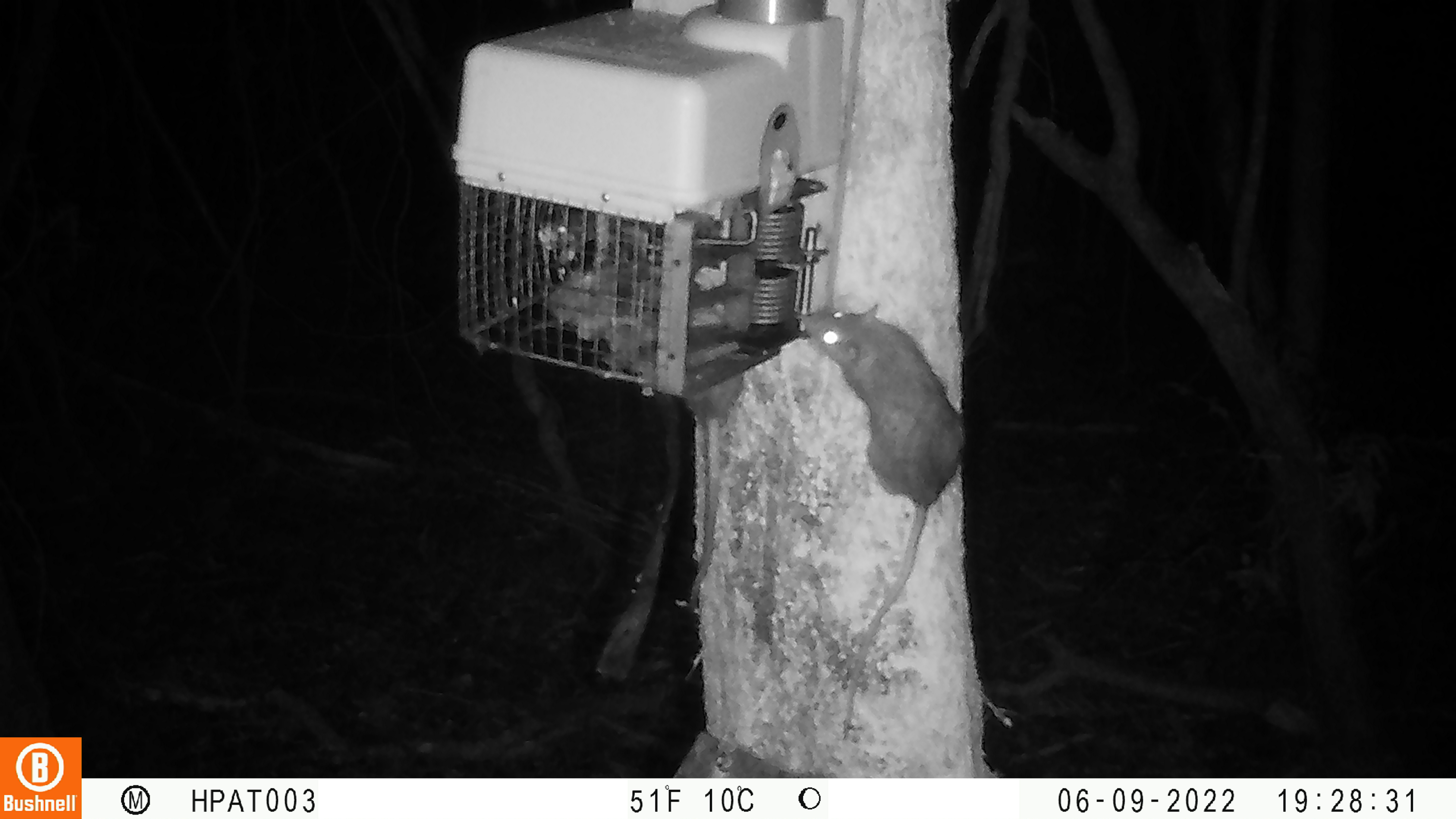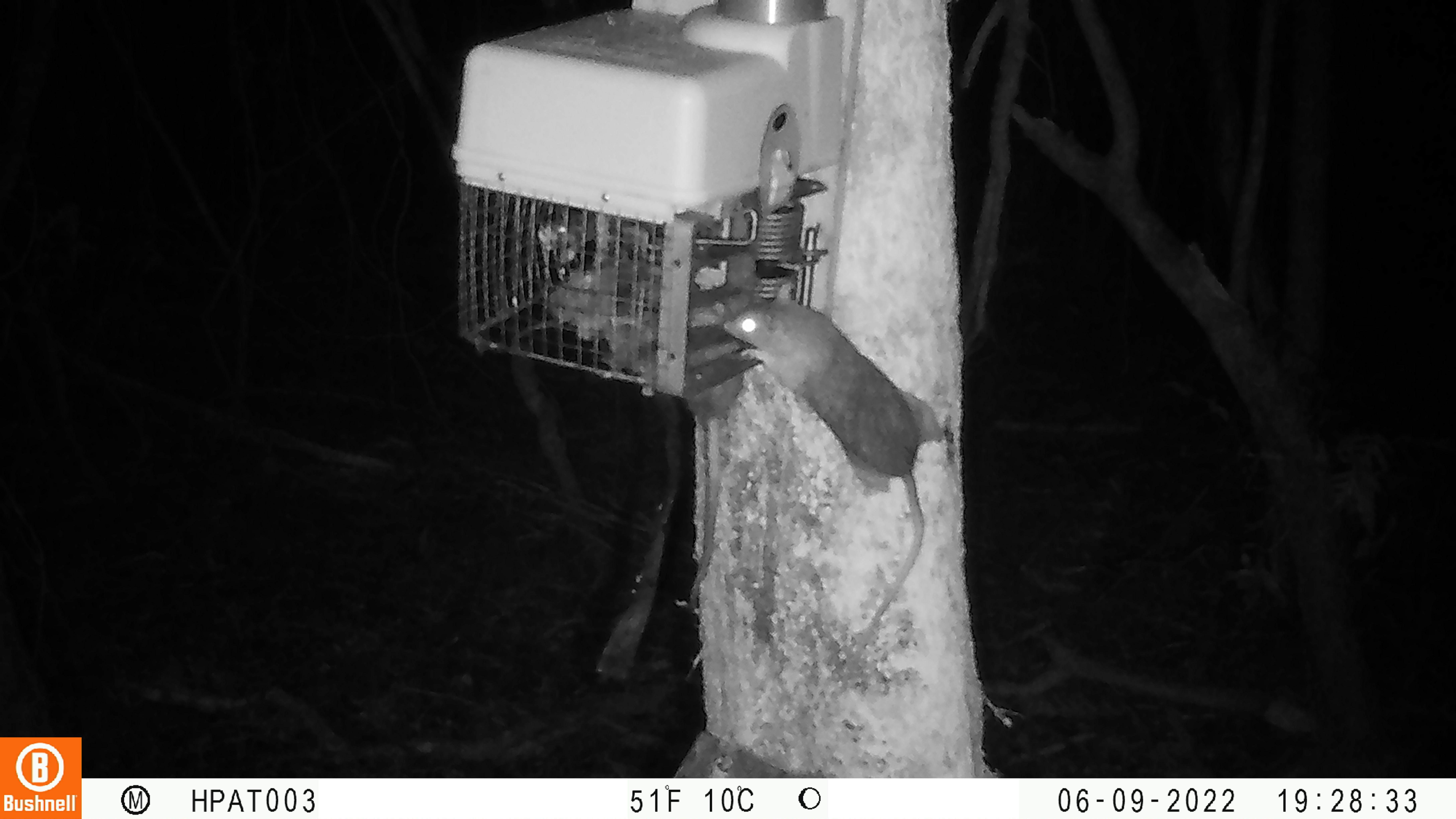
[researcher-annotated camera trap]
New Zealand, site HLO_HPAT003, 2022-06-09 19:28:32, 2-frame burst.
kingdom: Animalia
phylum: Chordata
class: Mammalia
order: Rodentia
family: Muridae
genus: Rattus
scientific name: Rattus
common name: rat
Rat (Rattus).